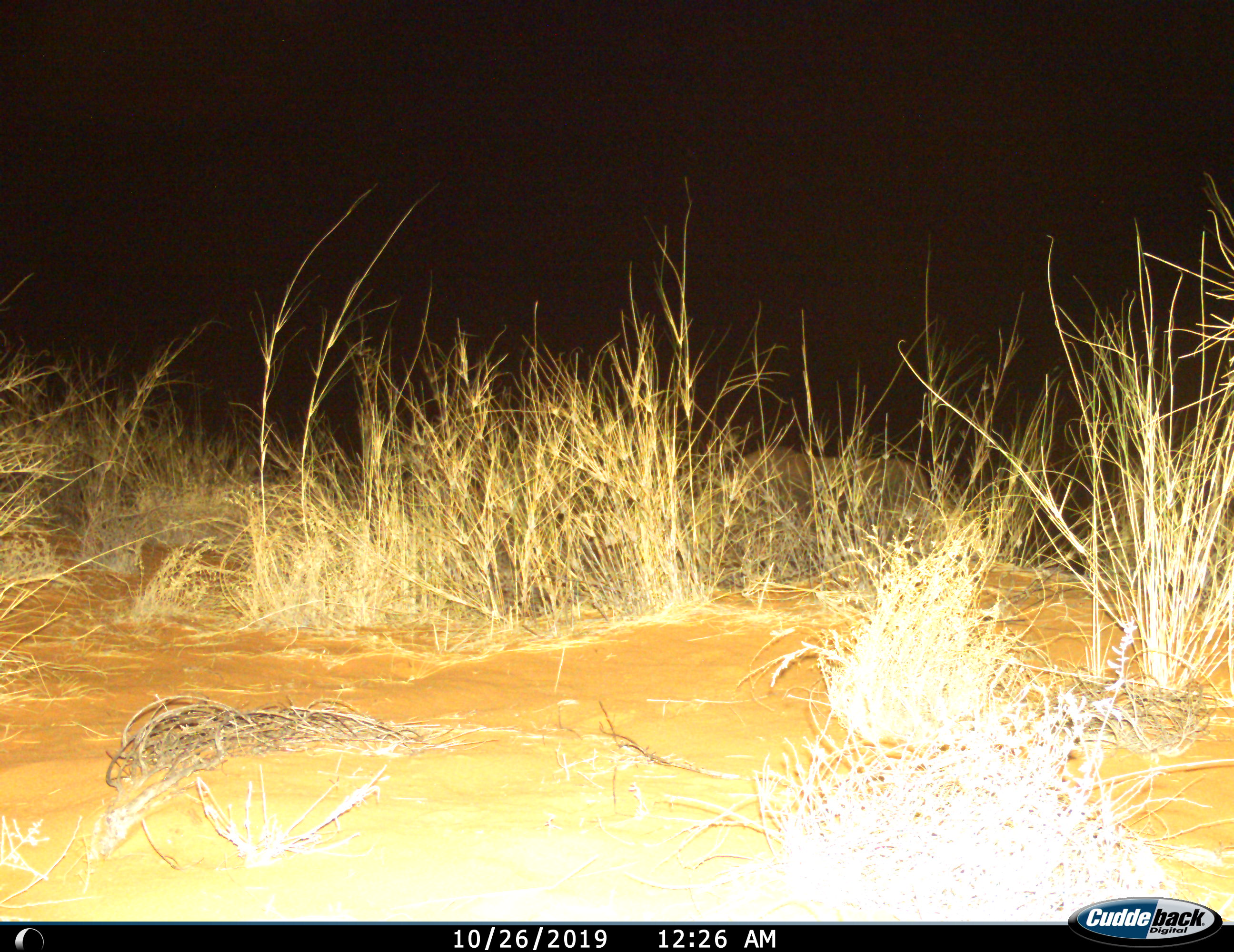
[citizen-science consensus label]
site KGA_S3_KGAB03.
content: unidentified animal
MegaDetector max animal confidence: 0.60